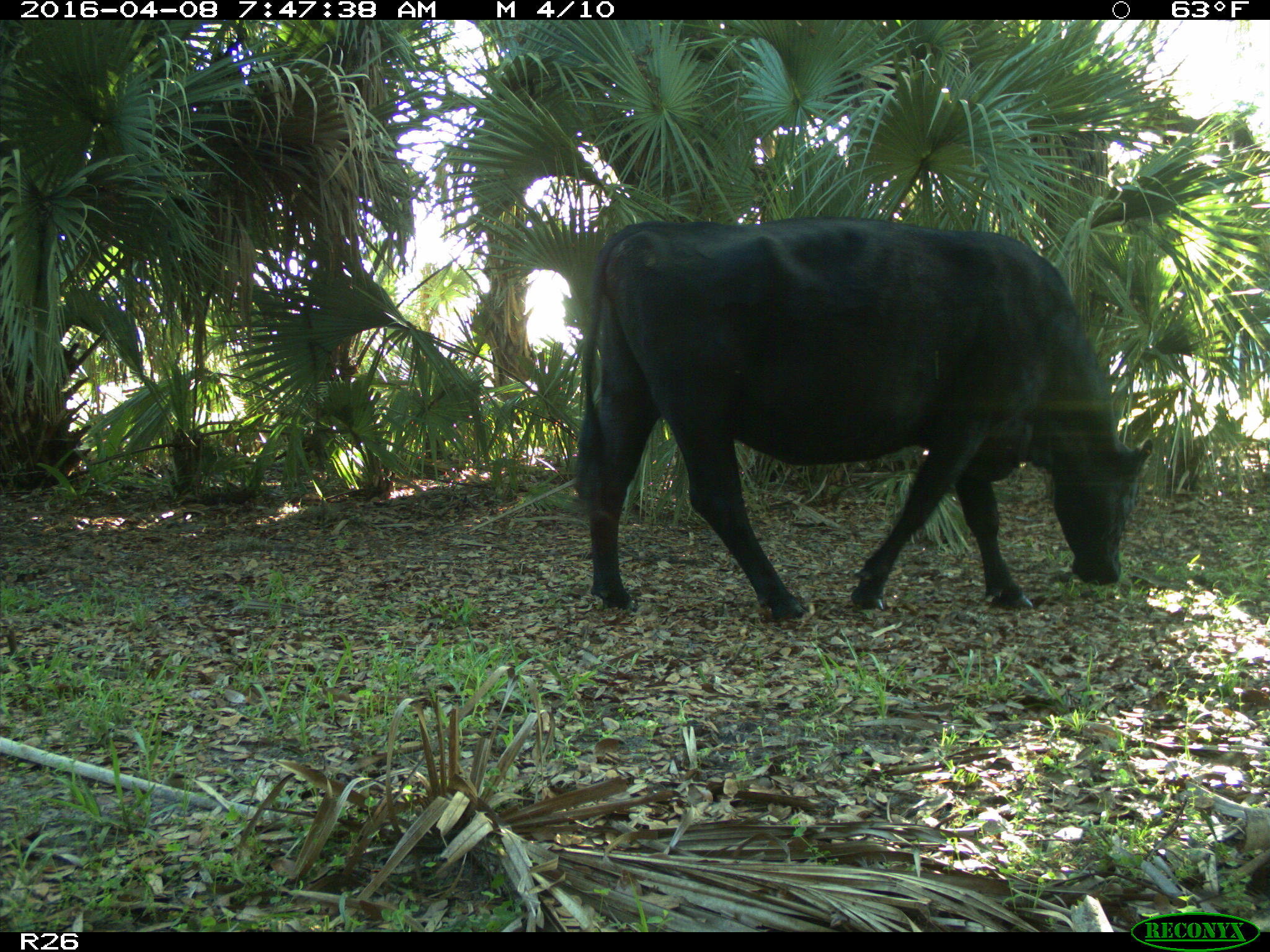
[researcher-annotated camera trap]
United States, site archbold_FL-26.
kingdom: Animalia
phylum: Chordata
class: Mammalia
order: Artiodactyla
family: Bovidae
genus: Bos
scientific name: Bos taurus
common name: domestic cow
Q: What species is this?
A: Bos taurus (domestic cow).